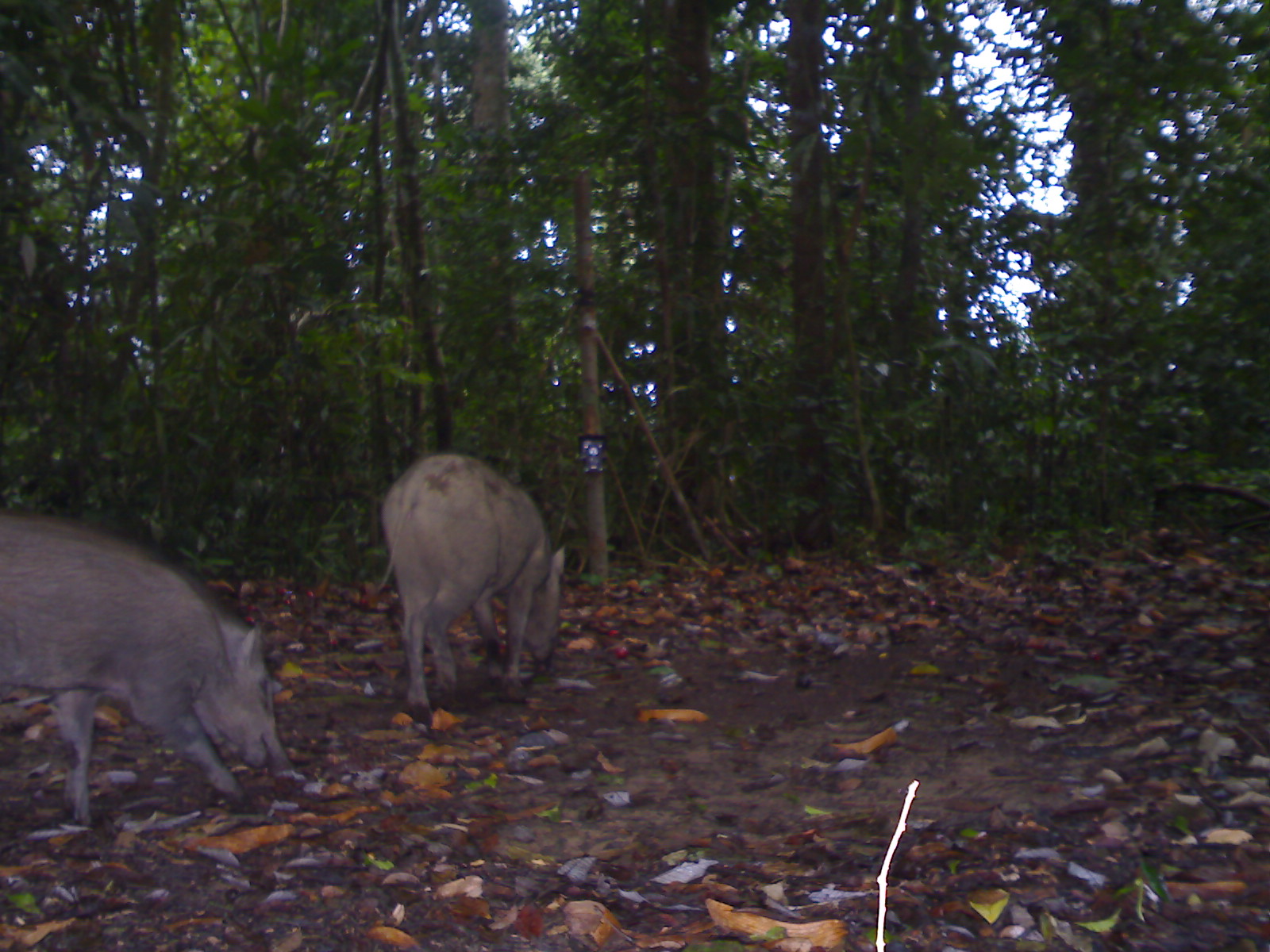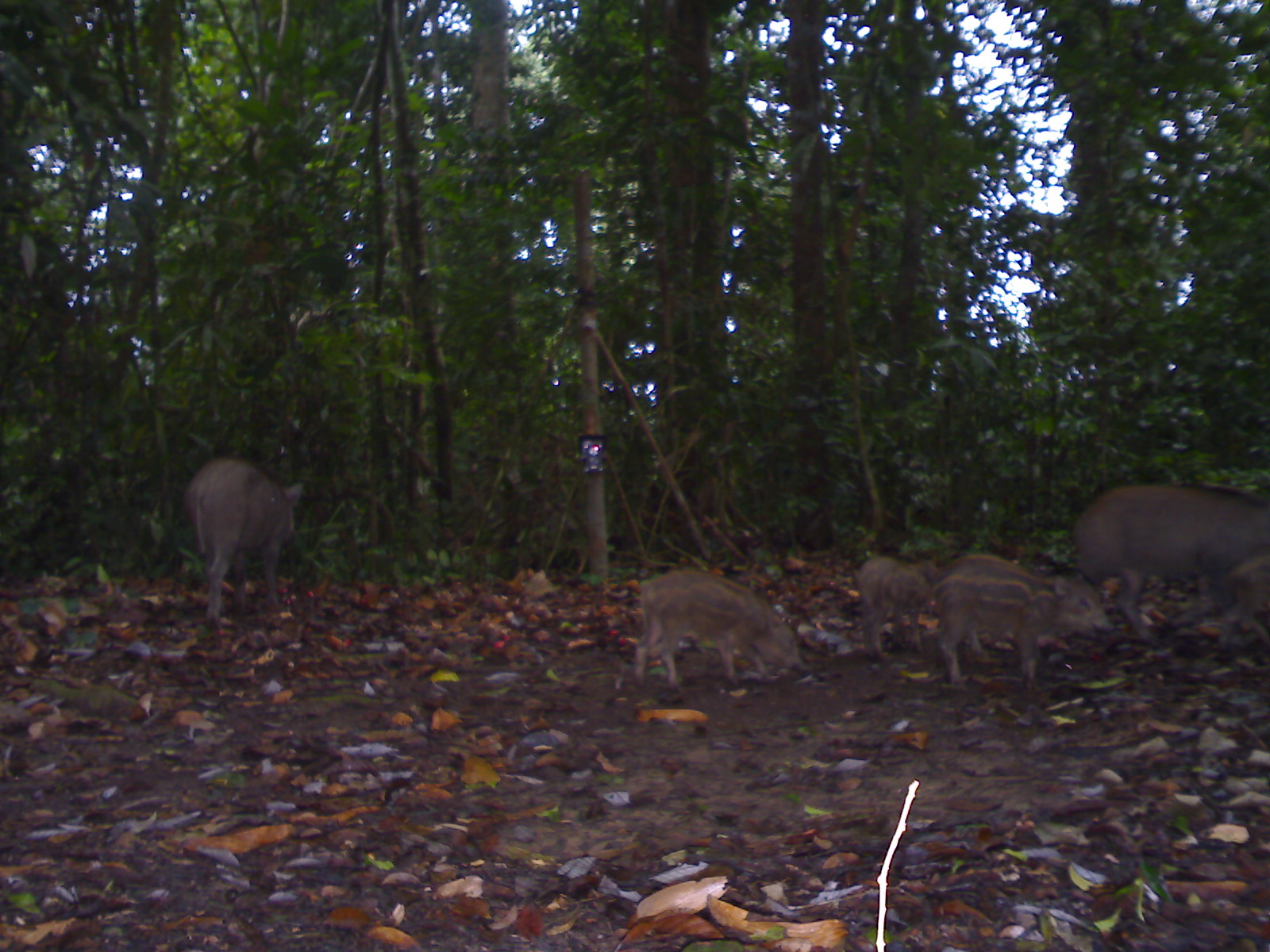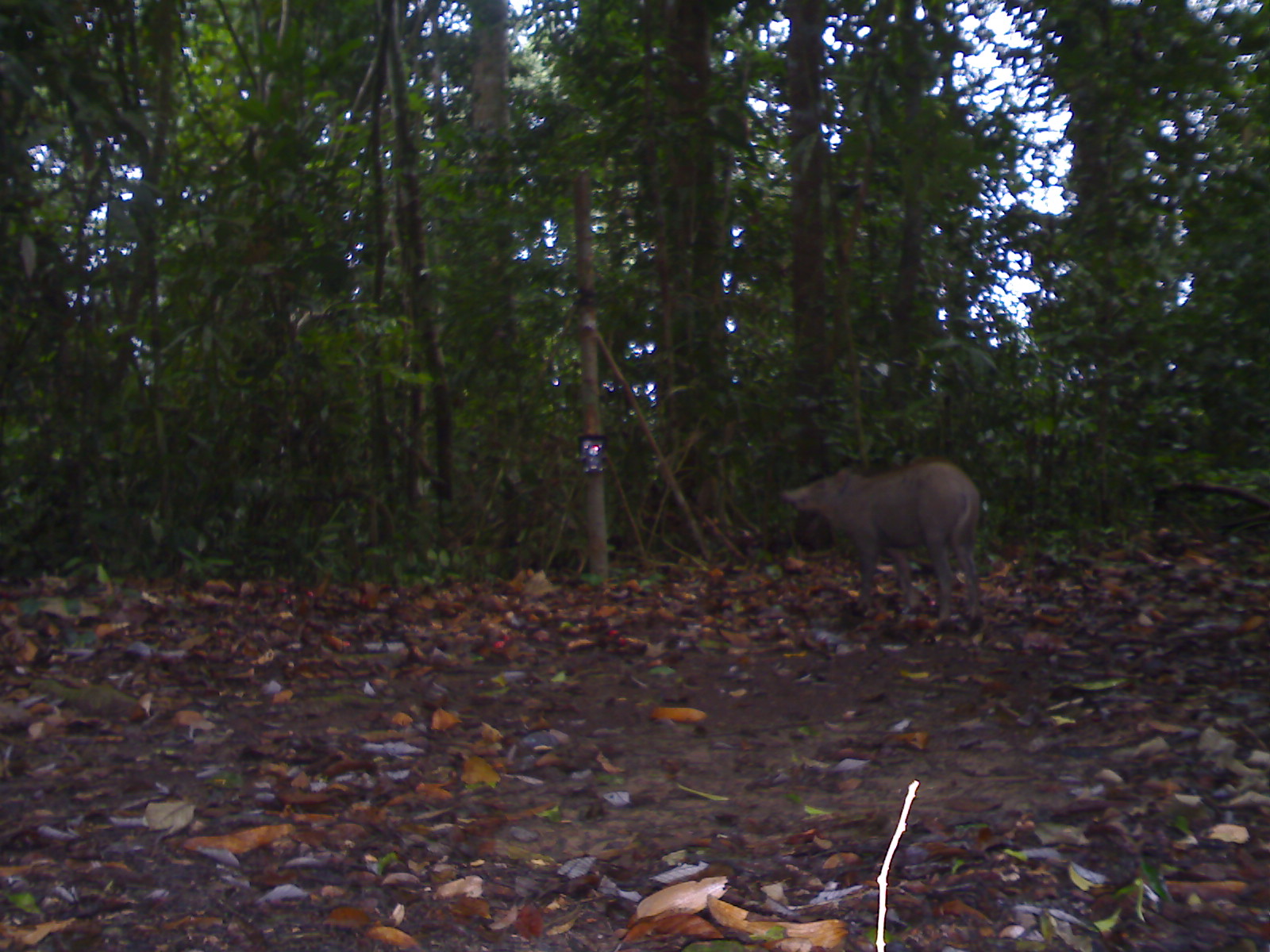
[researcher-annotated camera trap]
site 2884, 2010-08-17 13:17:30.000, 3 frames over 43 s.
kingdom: Animalia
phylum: Chordata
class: Mammalia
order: Artiodactyla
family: Suidae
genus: Sus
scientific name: Sus scrofa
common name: wild boar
Sus scrofa (wild boar), count 2.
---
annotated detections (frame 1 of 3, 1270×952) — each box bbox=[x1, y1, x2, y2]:
sus scrofa: bbox=[0, 516, 292, 827]; bbox=[364, 452, 565, 734]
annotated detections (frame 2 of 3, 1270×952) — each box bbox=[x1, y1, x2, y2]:
sus scrofa: bbox=[1070, 484, 1270, 651]; bbox=[933, 554, 1117, 693]; bbox=[633, 570, 809, 693]; bbox=[182, 455, 304, 632]; bbox=[856, 555, 940, 659]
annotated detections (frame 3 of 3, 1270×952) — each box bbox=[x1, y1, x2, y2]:
sus scrofa: bbox=[785, 460, 983, 624]